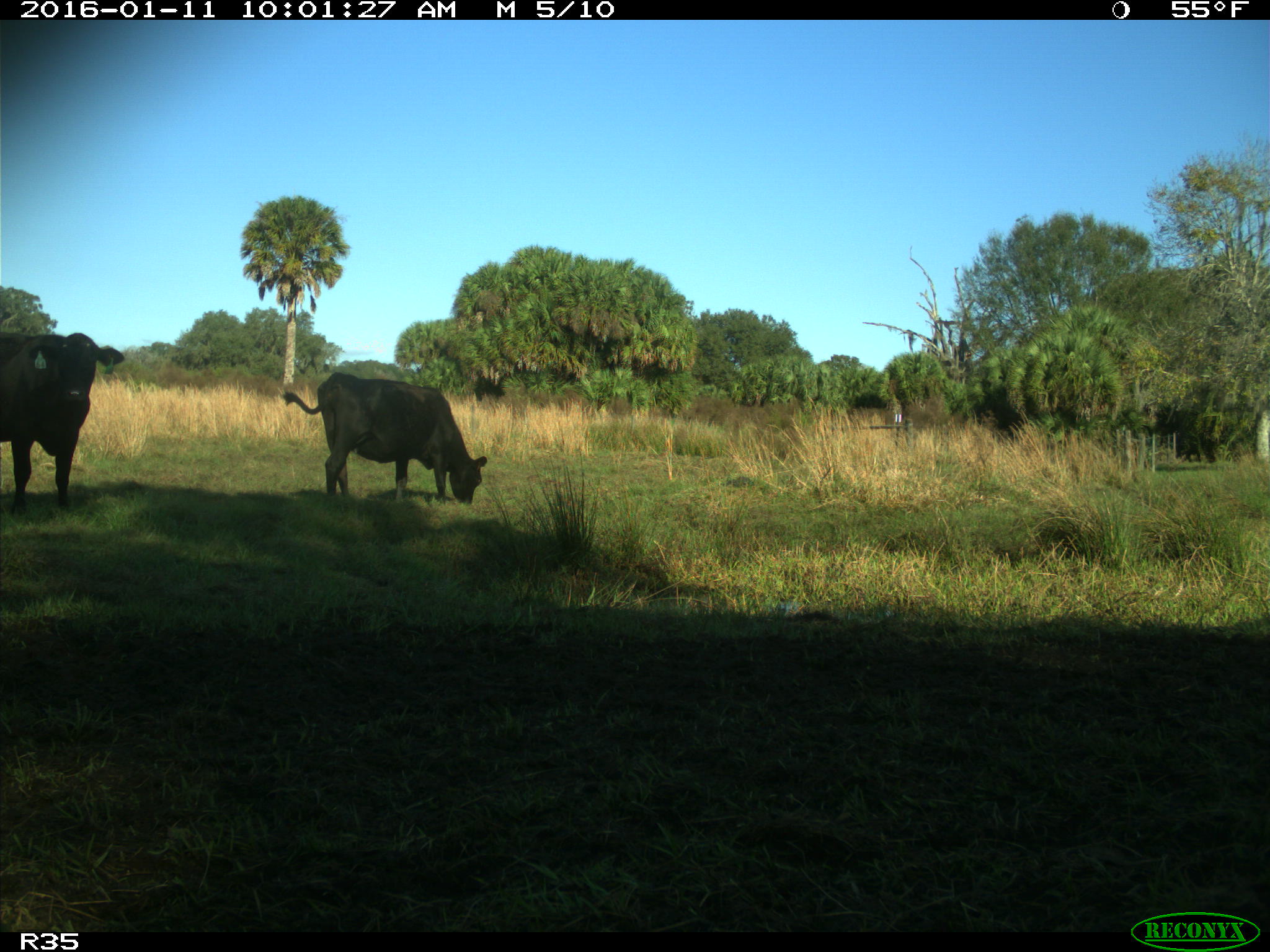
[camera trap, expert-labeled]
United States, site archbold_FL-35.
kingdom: Animalia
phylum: Chordata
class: Mammalia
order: Artiodactyla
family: Bovidae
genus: Bos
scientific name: Bos taurus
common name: domestic cow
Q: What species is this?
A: Bos taurus (domestic cow).